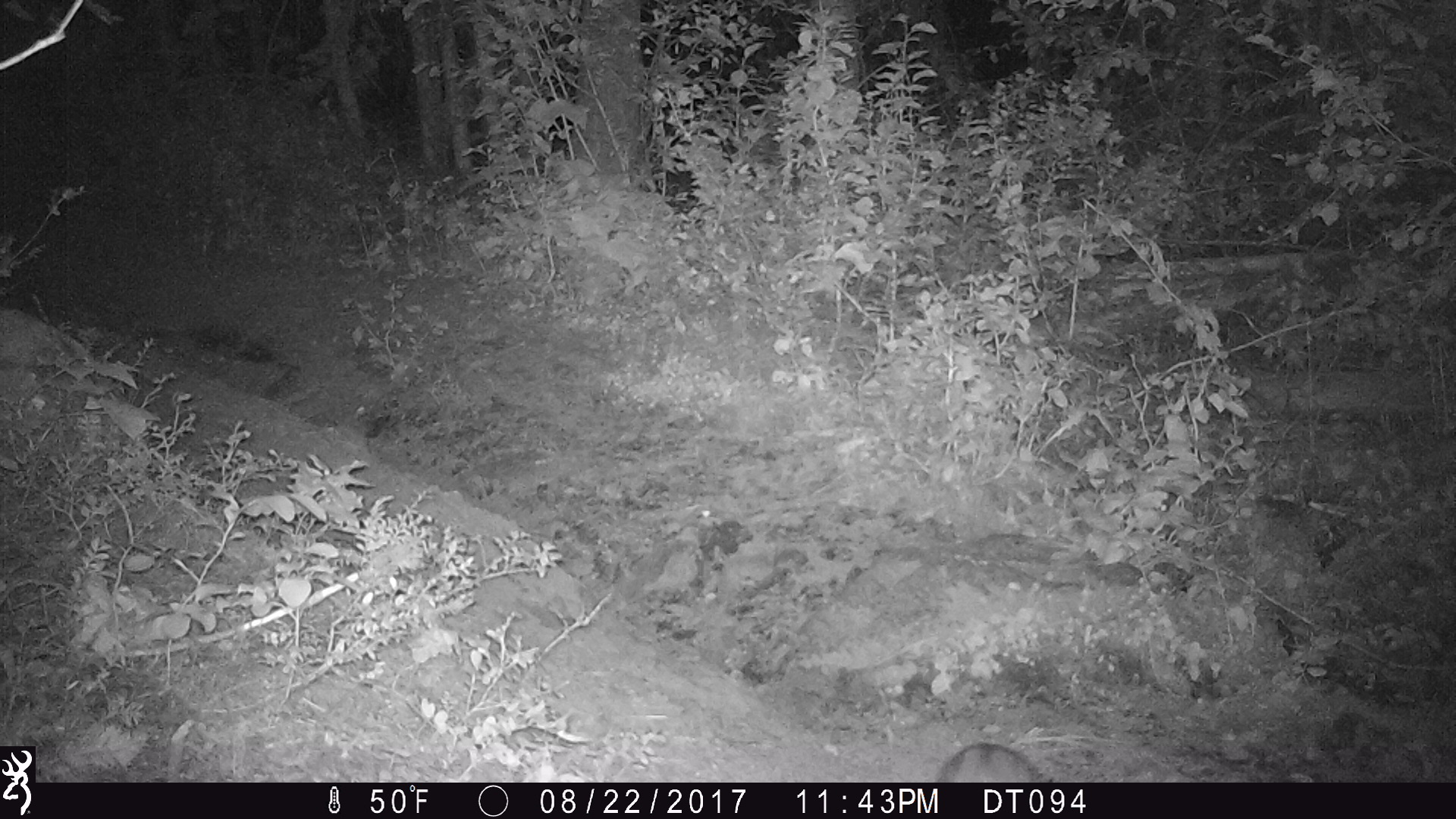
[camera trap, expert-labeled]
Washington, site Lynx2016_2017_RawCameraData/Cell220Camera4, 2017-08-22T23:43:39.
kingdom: Animalia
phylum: Chordata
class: Mammalia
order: Lagomorpha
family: Leporidae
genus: Lepus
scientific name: Lepus americanus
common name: snowshoe hare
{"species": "Lepus americanus (snowshoe hare)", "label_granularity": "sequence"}